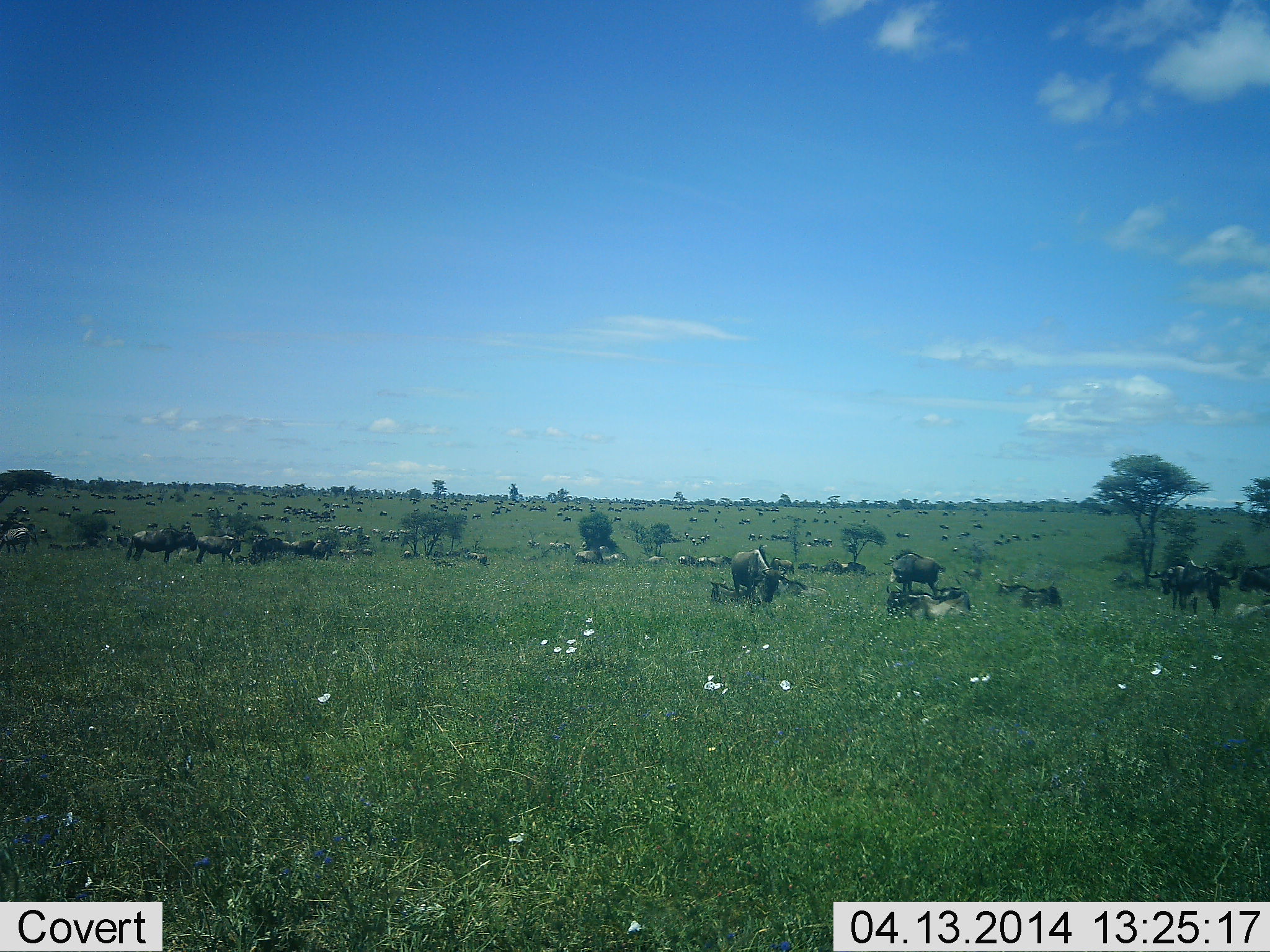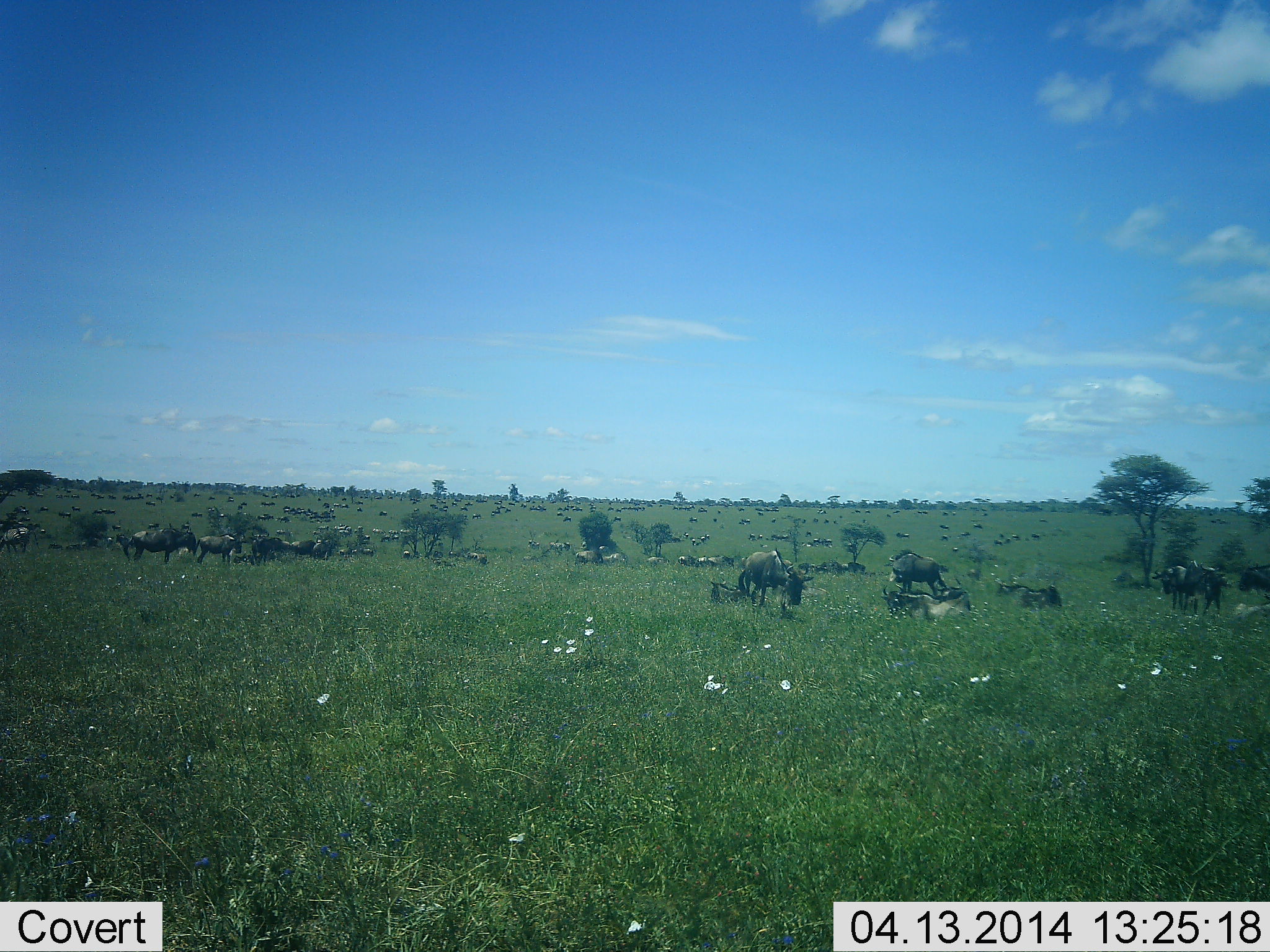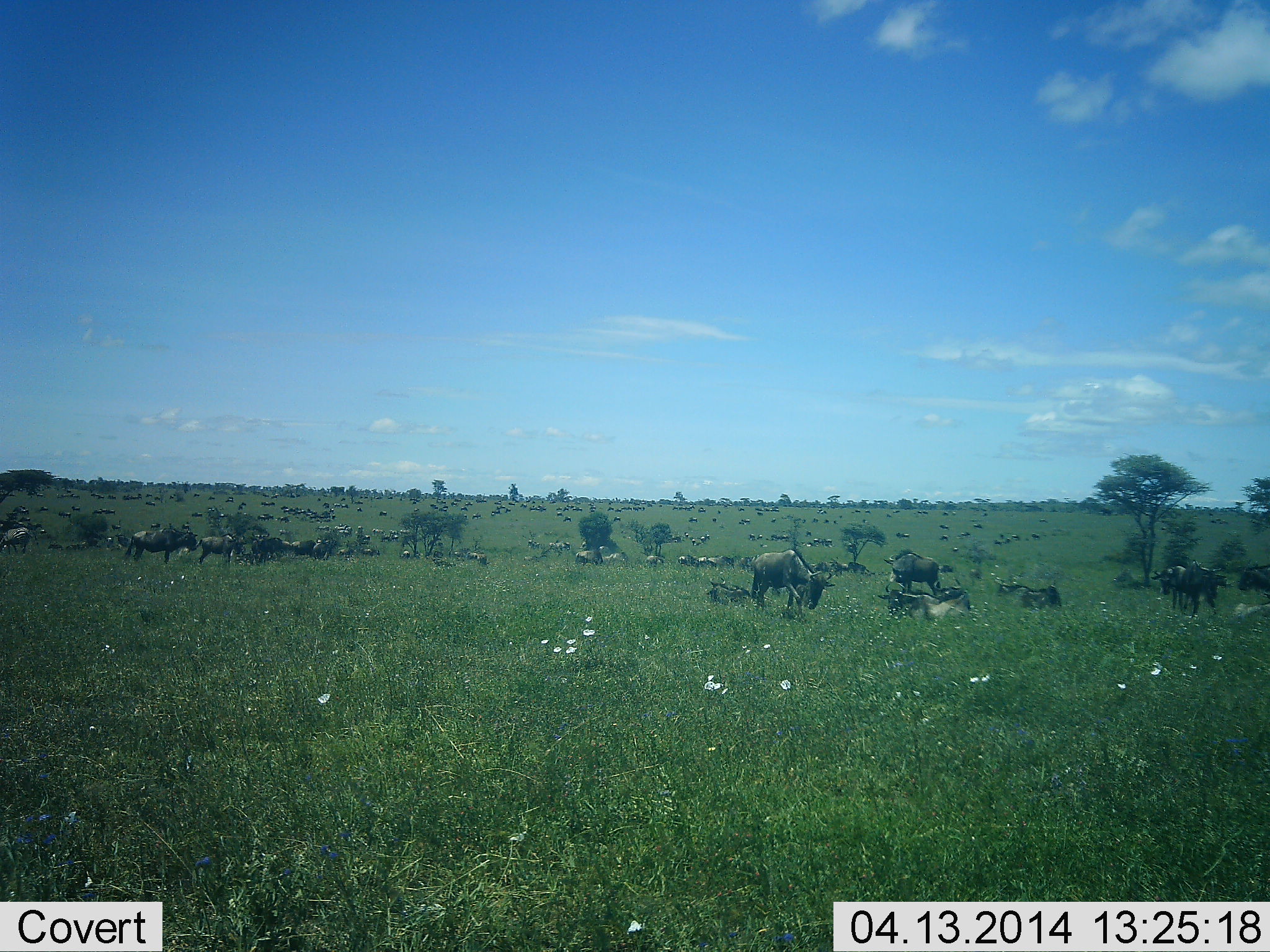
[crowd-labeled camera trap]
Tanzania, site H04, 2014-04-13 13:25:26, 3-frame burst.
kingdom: Animalia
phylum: Chordata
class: Mammalia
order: Artiodactyla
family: Bovidae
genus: Connochaetes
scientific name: Connochaetes taurinus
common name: blue wildebeest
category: wildebeest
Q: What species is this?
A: Wildebeest (blue wildebeest) (Connochaetes taurinus).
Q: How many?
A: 51+.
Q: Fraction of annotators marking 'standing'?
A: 73%.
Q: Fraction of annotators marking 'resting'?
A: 55%.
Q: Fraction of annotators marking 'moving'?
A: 64%.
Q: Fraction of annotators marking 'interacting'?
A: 0%.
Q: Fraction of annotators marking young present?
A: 9%.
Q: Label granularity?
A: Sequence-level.